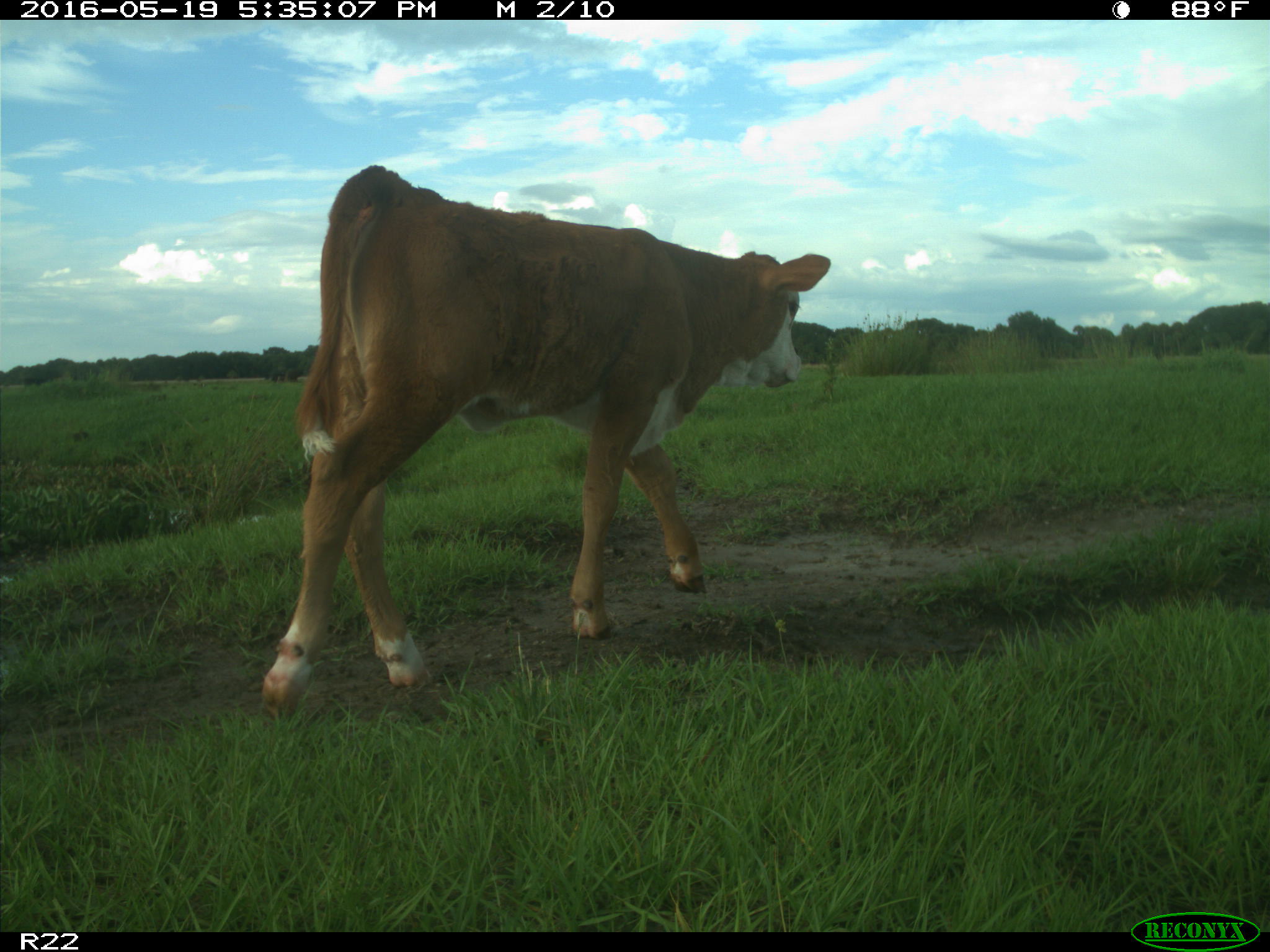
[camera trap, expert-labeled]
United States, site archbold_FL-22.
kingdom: Animalia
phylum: Chordata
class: Mammalia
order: Artiodactyla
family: Bovidae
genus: Bos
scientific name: Bos taurus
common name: domestic cow